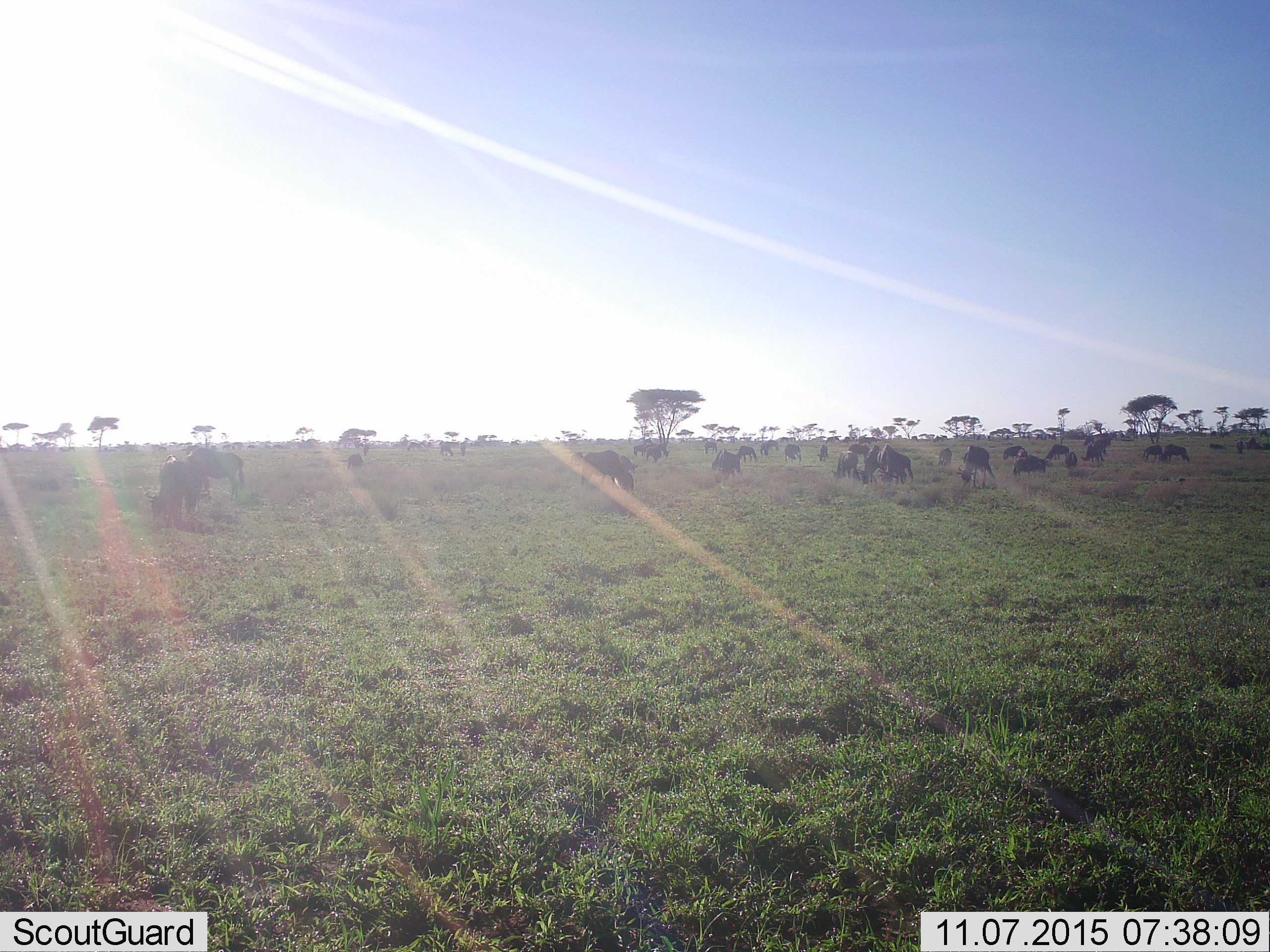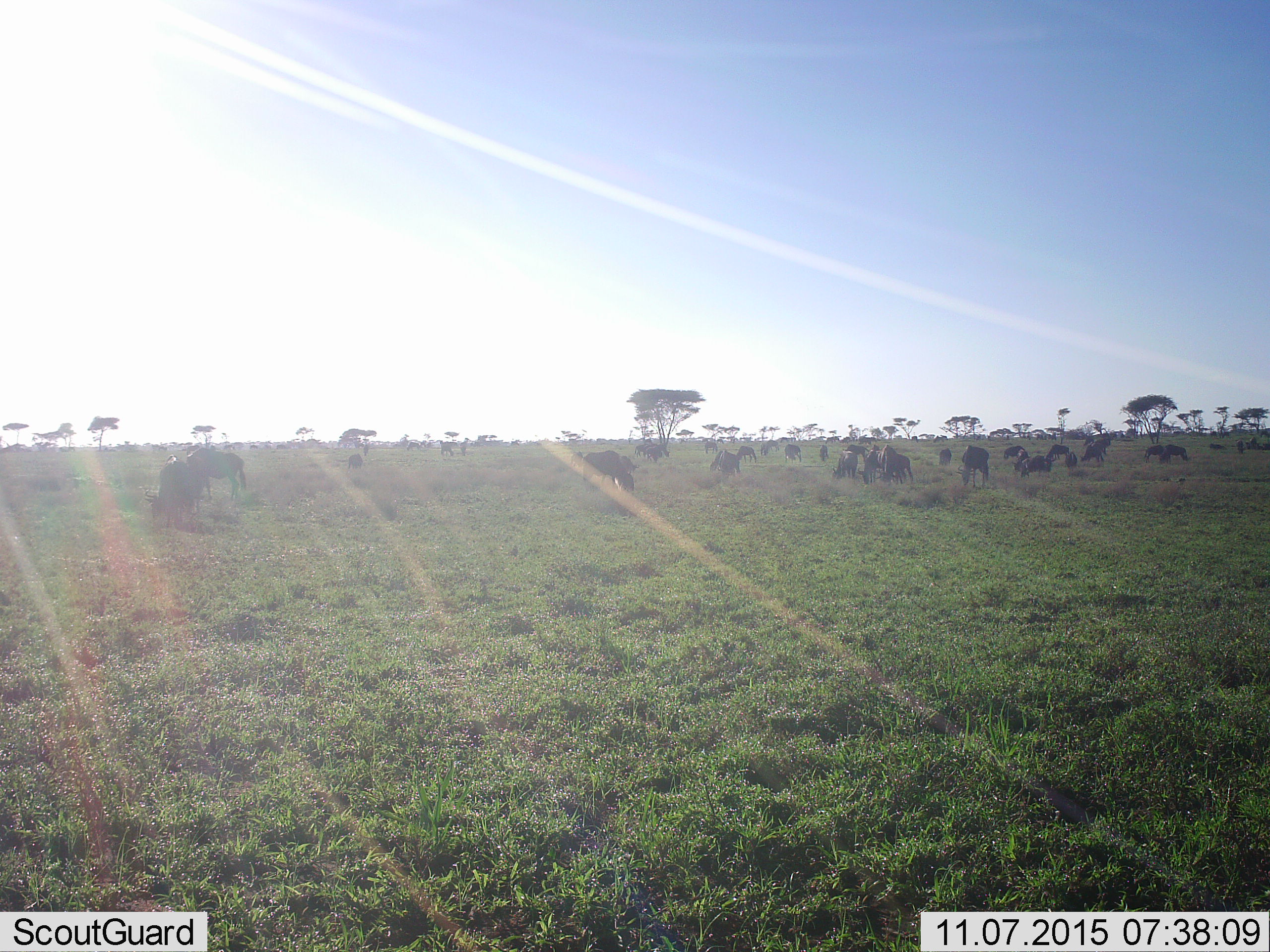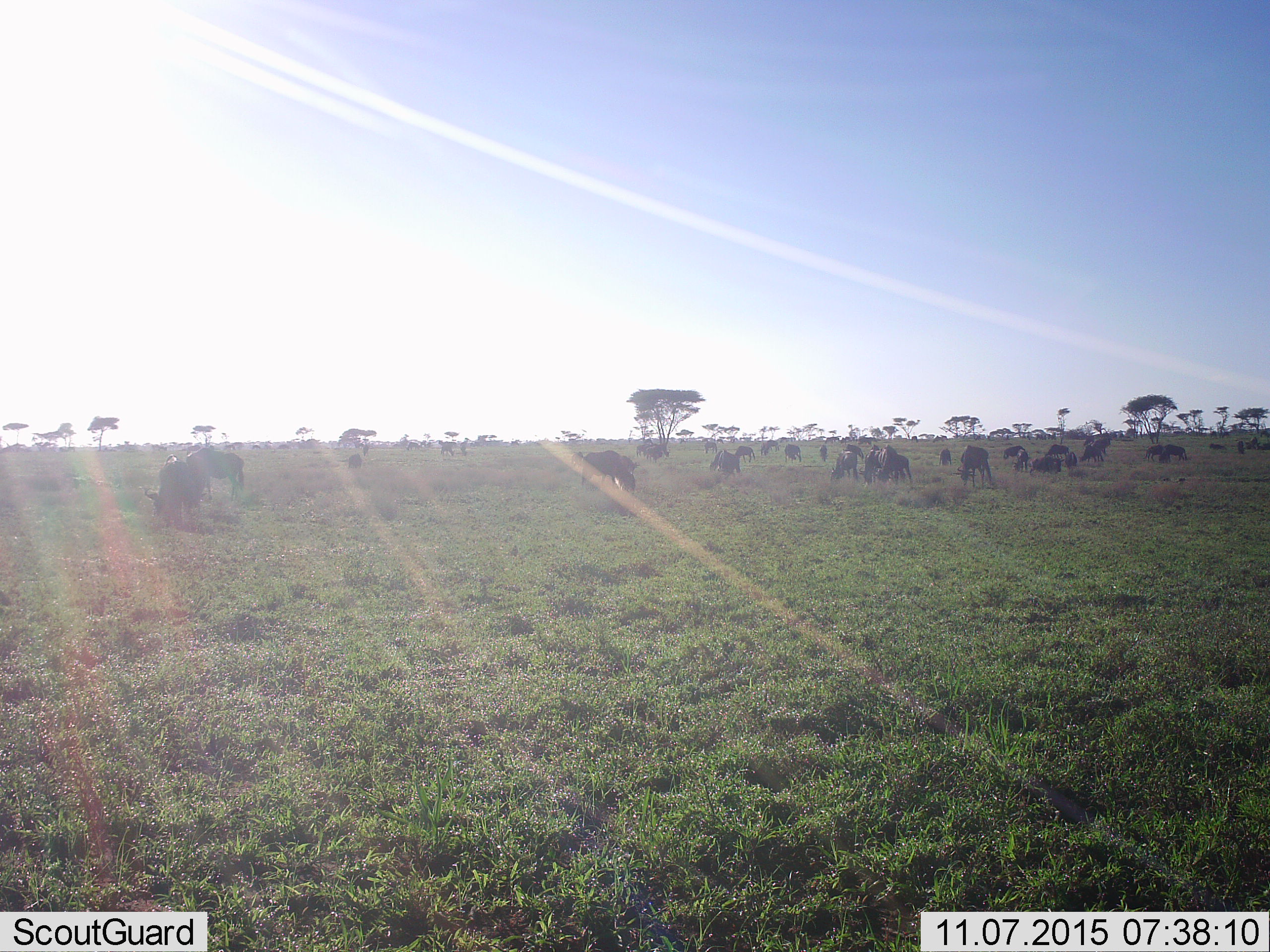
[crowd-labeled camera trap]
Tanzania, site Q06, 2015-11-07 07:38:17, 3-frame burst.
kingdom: Animalia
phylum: Chordata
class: Mammalia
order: Artiodactyla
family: Bovidae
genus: Connochaetes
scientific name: Connochaetes taurinus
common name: blue wildebeest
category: wildebeest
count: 11-50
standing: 86%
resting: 14%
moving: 43%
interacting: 0%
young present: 29%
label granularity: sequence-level